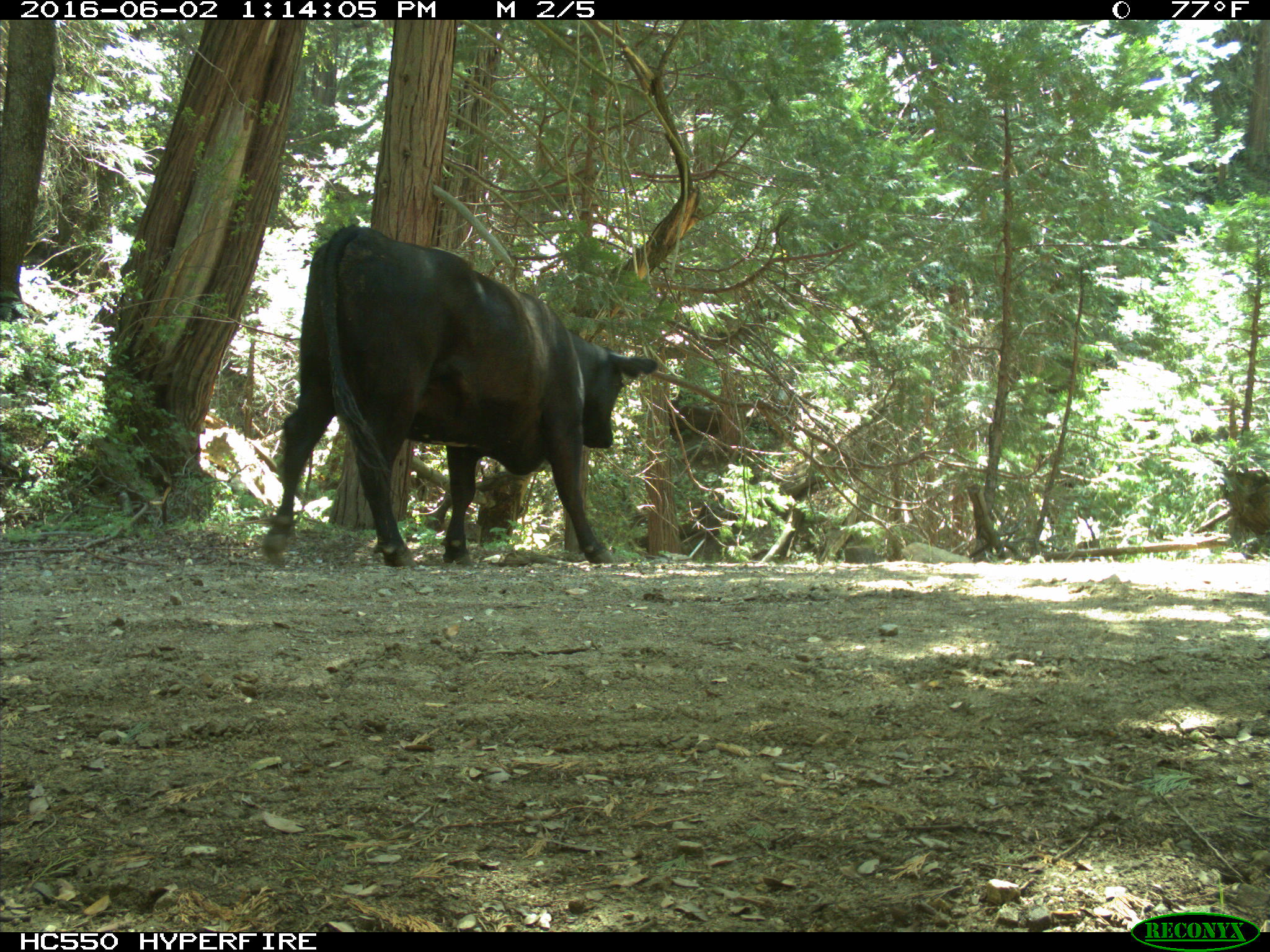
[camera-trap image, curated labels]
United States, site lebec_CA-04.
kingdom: Animalia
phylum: Chordata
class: Mammalia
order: Artiodactyla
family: Bovidae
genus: Bos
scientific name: Bos taurus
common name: domestic cow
Bos taurus (domestic cow).